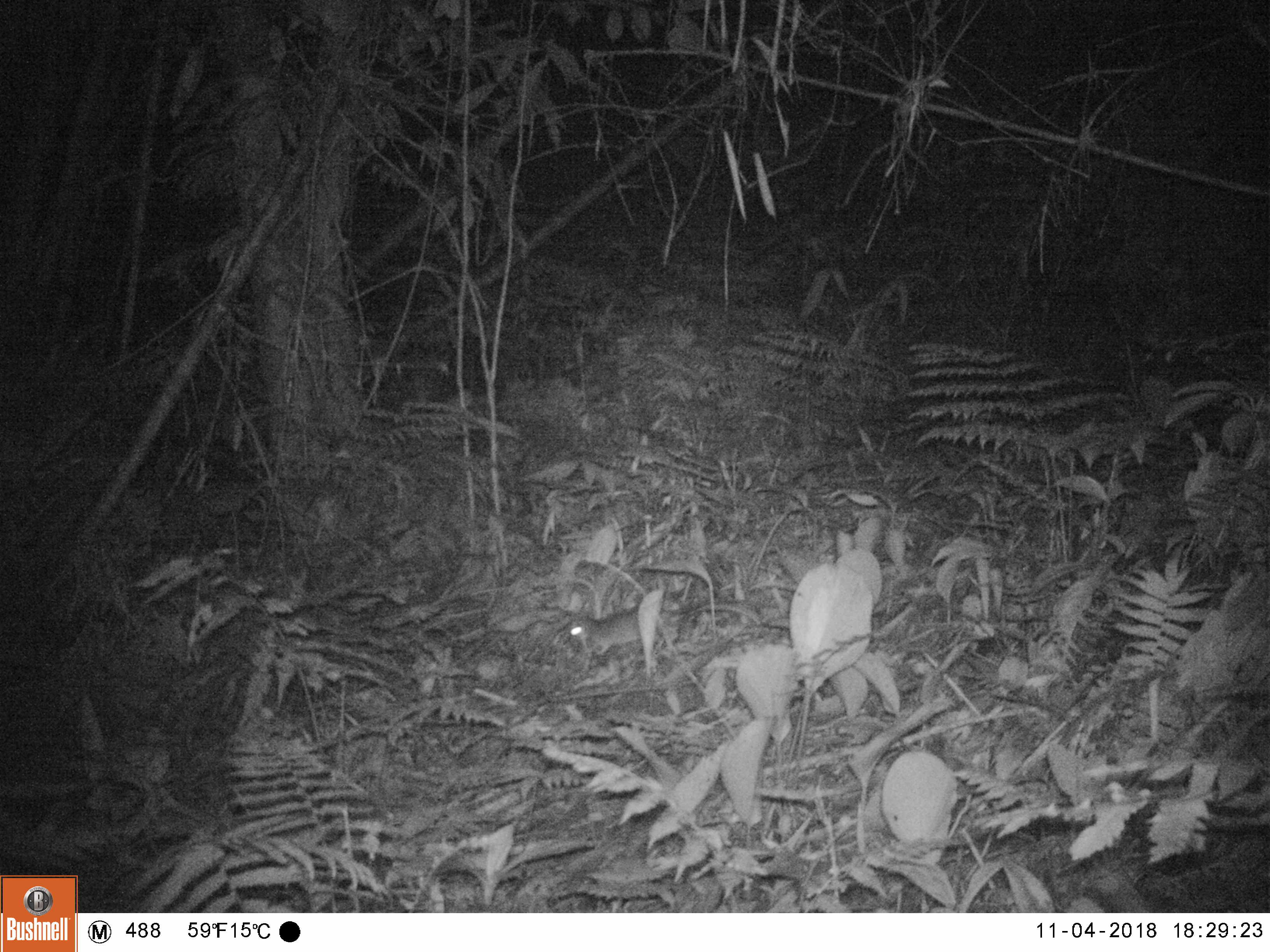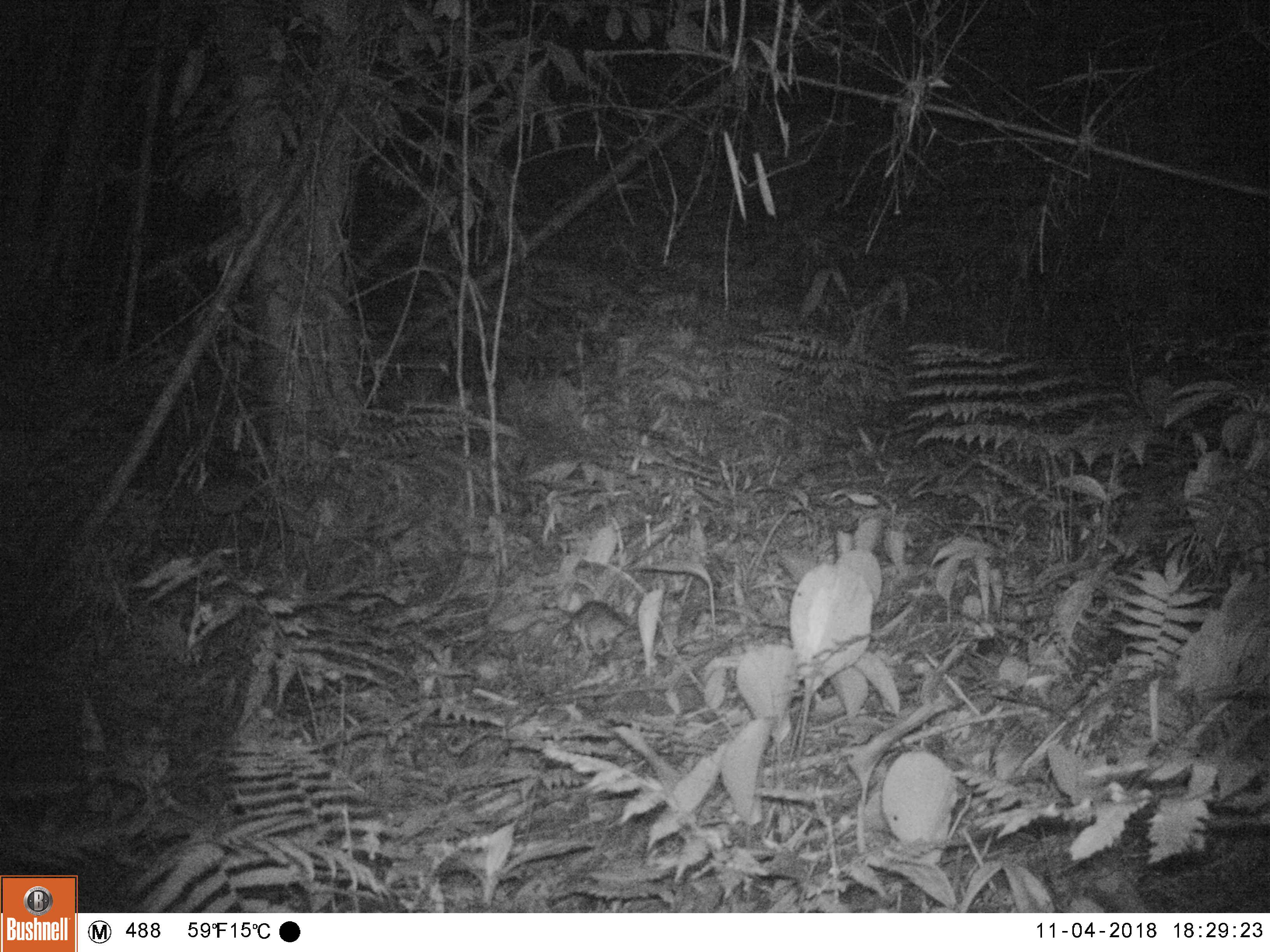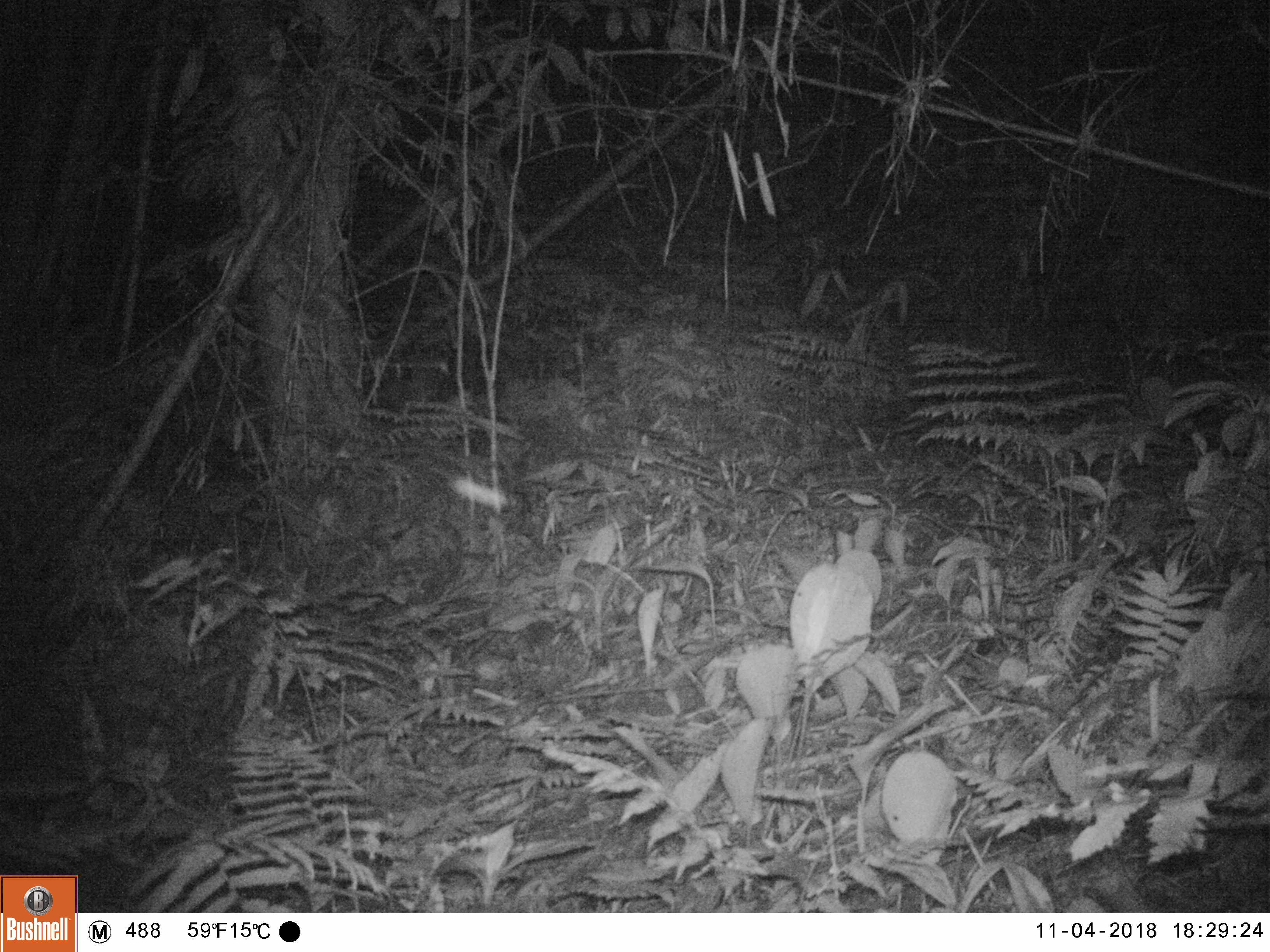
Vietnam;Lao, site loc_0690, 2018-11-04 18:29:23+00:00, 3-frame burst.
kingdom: Animalia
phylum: Chordata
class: Mammalia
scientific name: Mammalia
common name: mammal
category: unidentified small mammal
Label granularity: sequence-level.